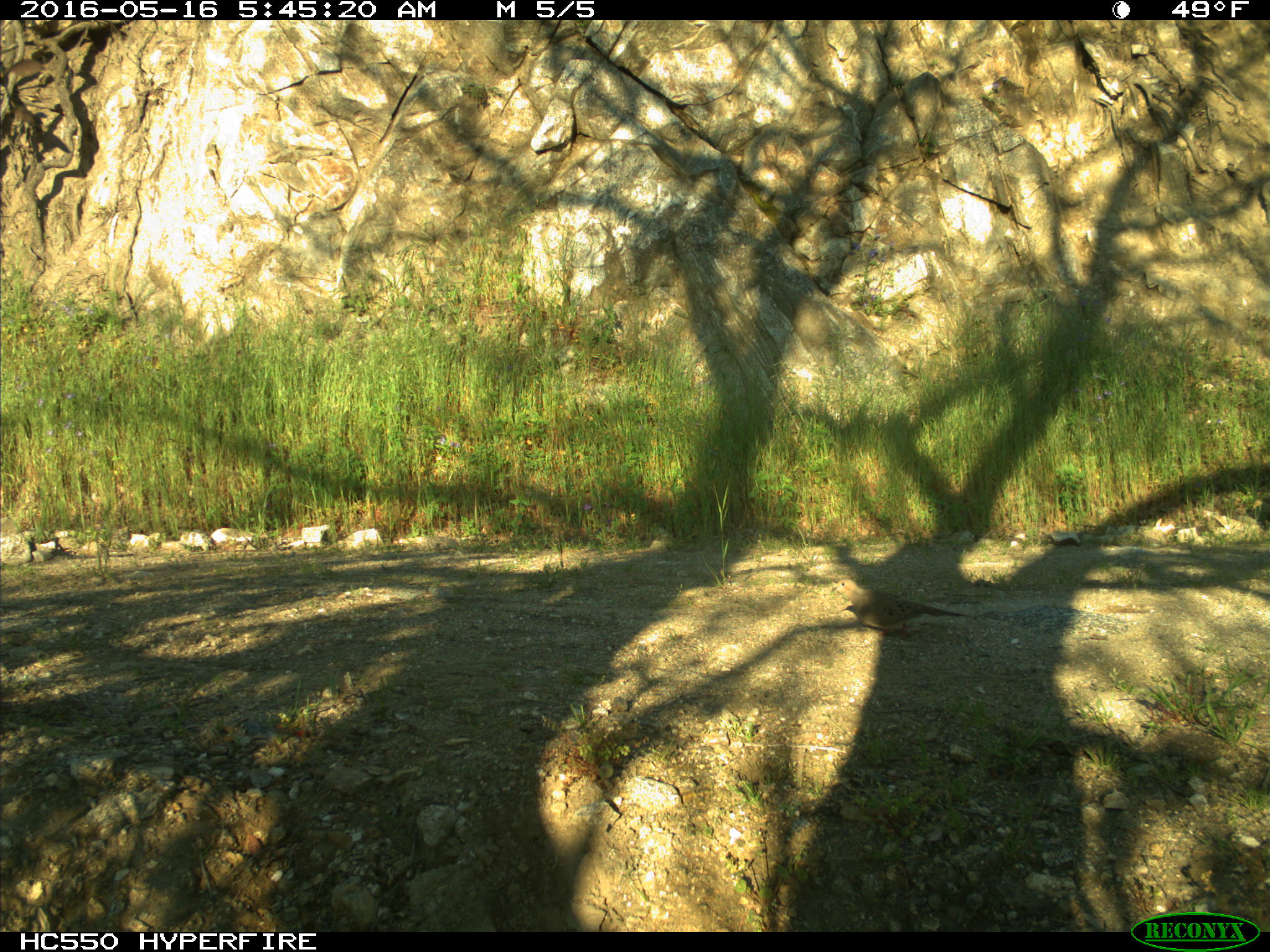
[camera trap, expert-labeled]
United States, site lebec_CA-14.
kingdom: Animalia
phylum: Chordata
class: Aves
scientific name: Aves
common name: birds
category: unidentified bird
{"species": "unidentified bird (birds) (Aves)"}